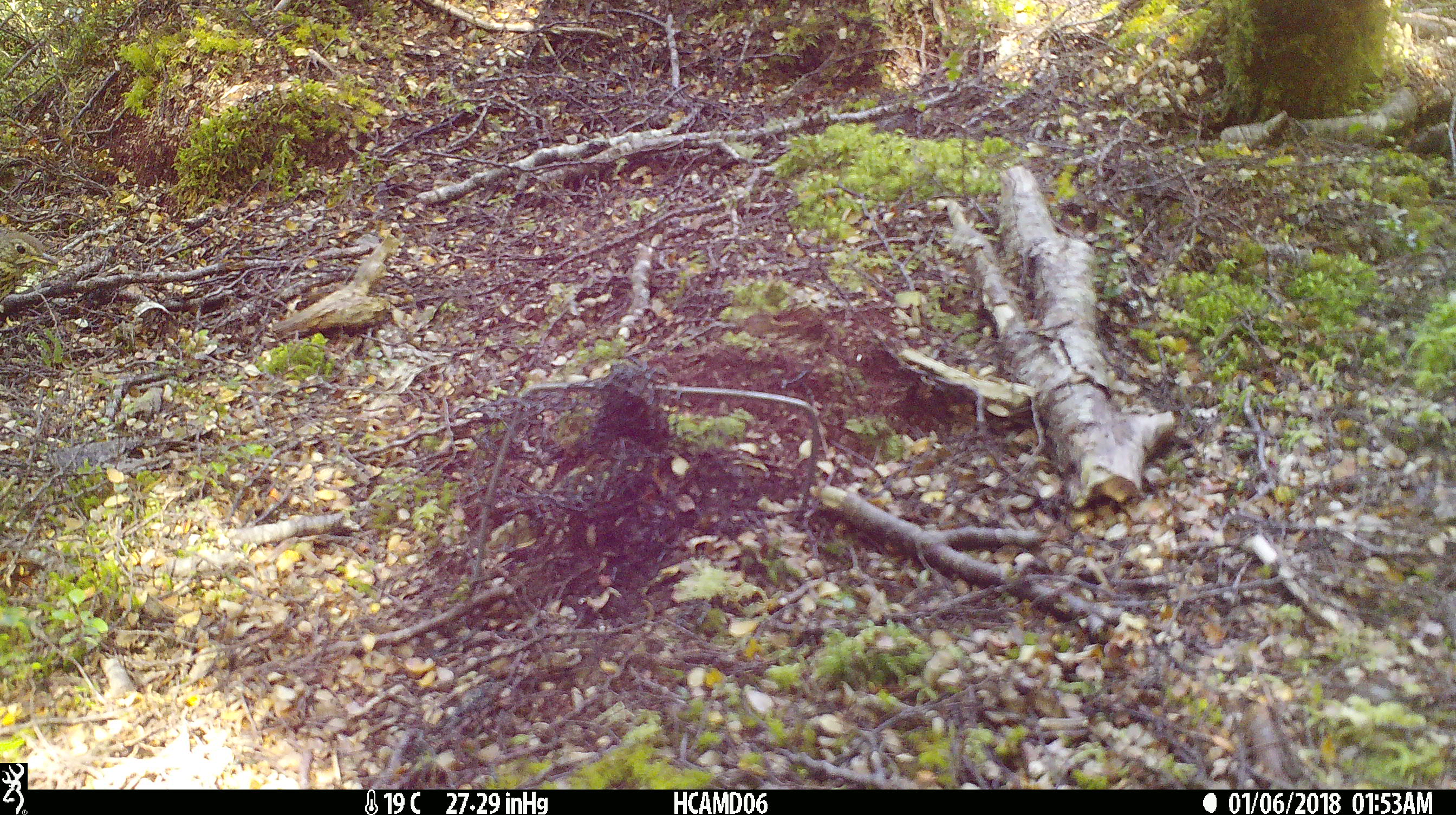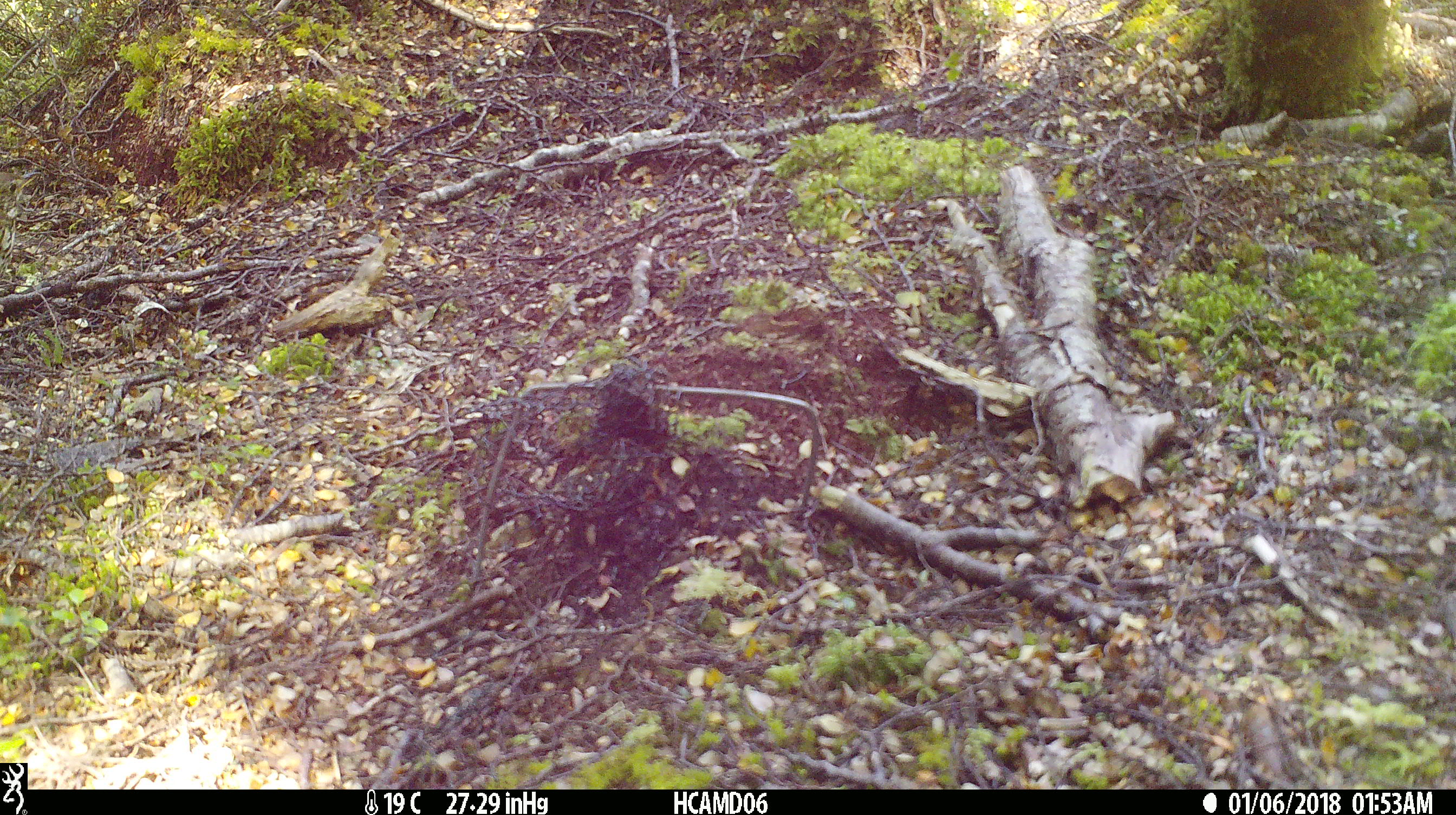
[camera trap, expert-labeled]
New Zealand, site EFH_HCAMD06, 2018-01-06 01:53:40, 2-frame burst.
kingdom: Animalia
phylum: Chordata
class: Aves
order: Passeriformes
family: Turdidae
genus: Turdus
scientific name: Turdus philomelos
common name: song thrush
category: thrush